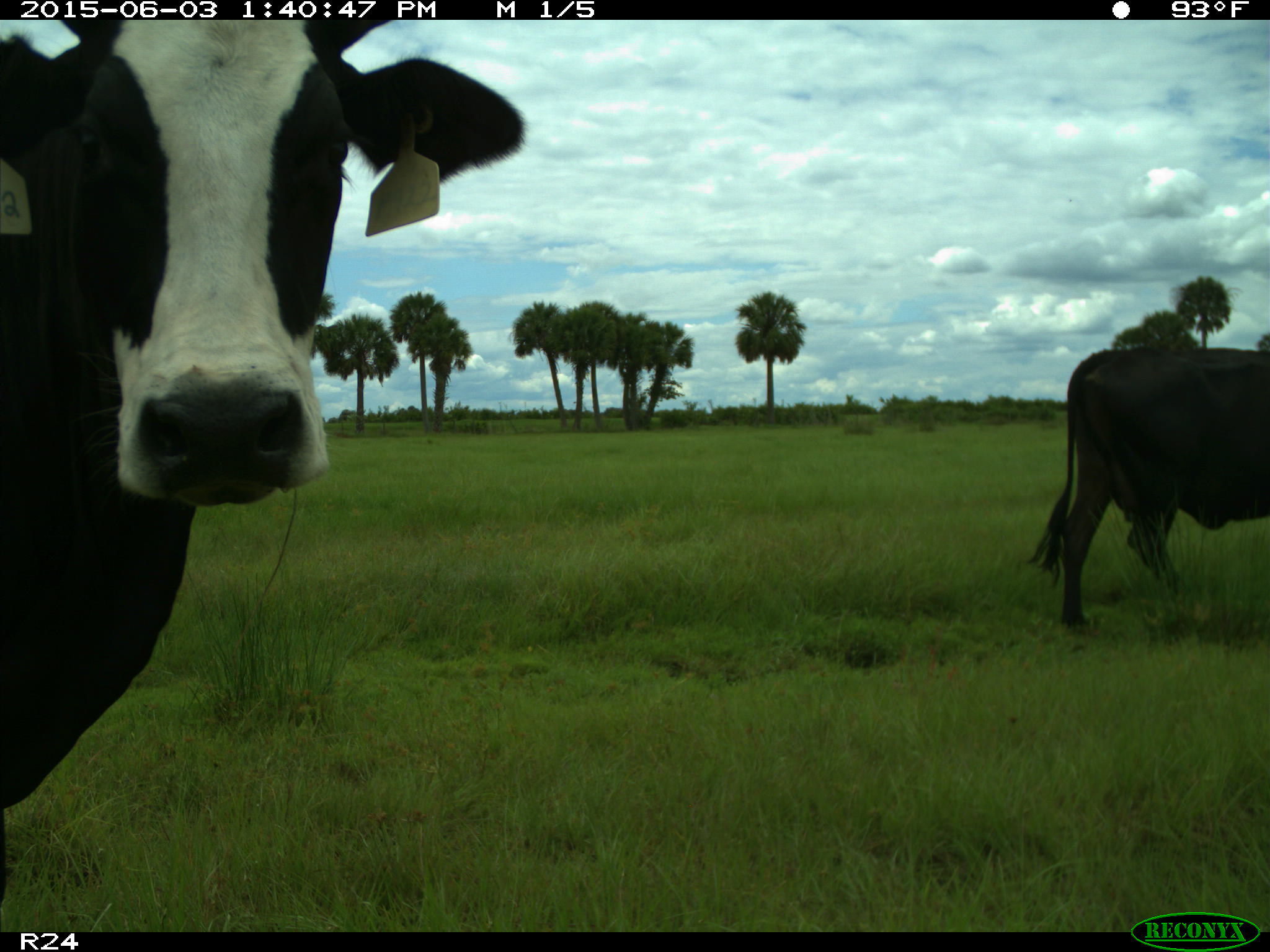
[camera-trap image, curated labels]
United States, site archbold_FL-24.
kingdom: Animalia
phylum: Chordata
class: Mammalia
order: Artiodactyla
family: Bovidae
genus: Bos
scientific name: Bos taurus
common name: domestic cow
Bos taurus (domestic cow).